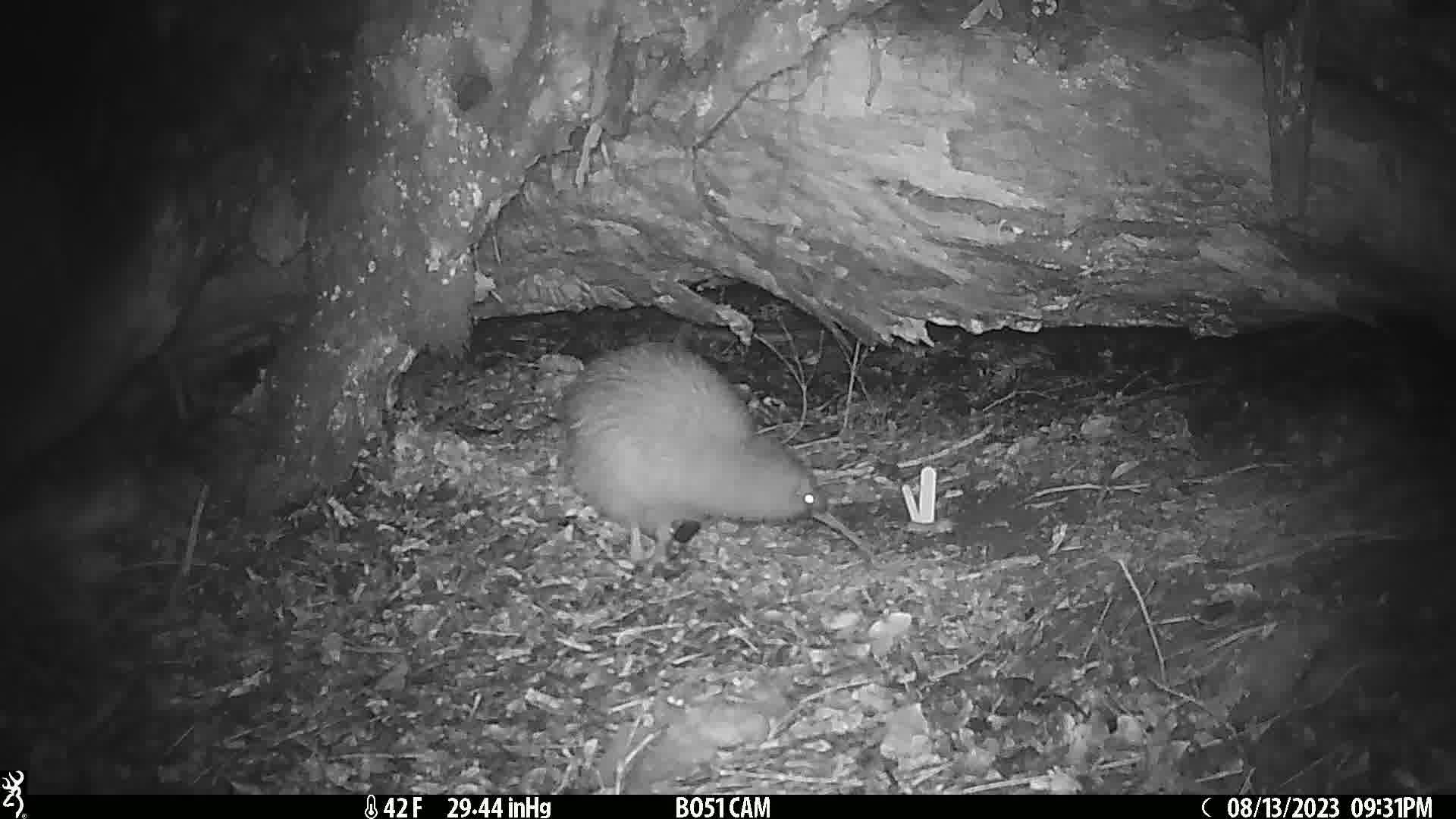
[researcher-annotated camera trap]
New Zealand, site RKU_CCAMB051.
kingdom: Animalia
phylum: Chordata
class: Aves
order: Apterygiformes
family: Apterygidae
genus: Apteryx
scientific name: Apteryx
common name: kiwi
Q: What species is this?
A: Kiwi (Apteryx).